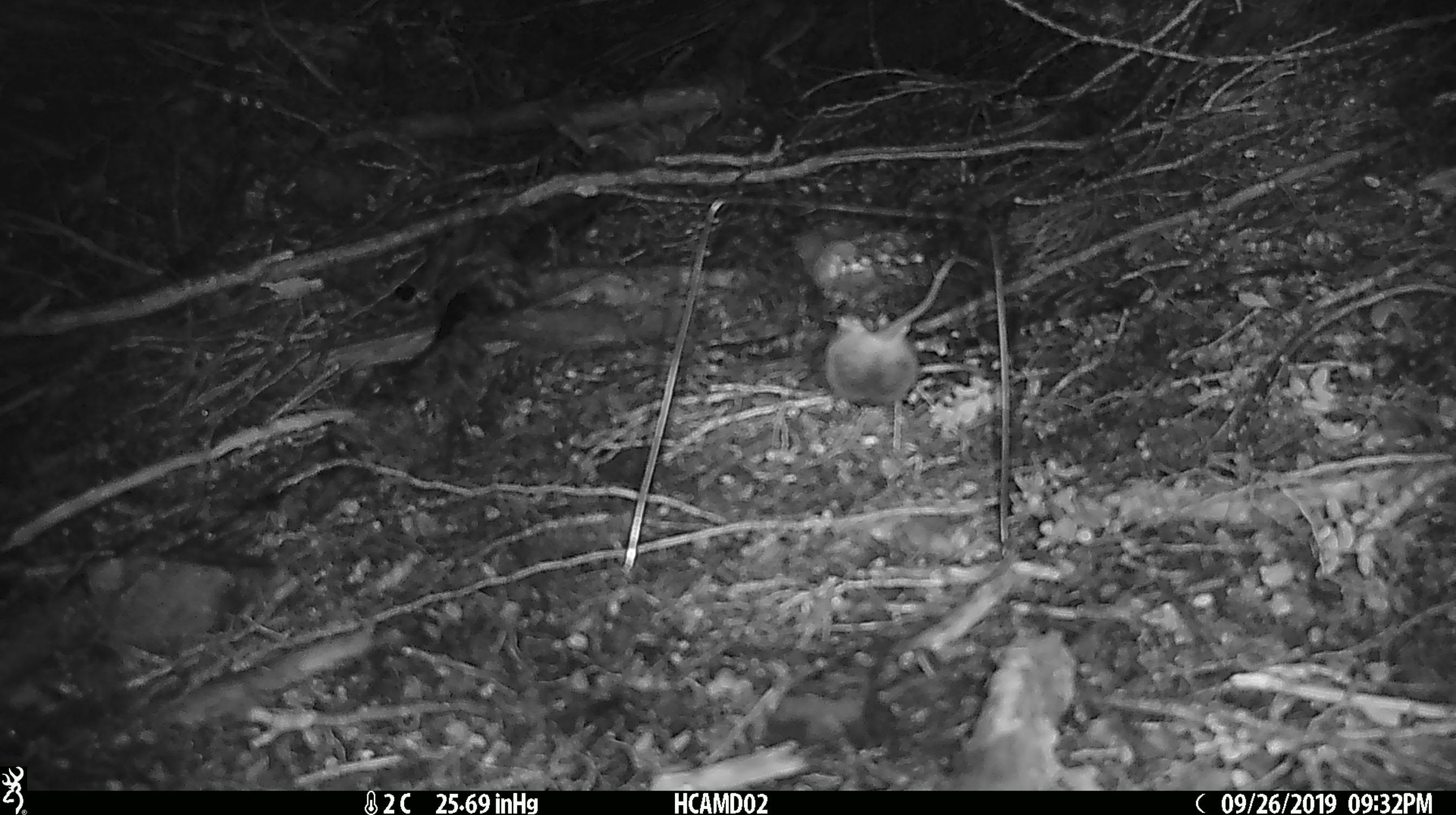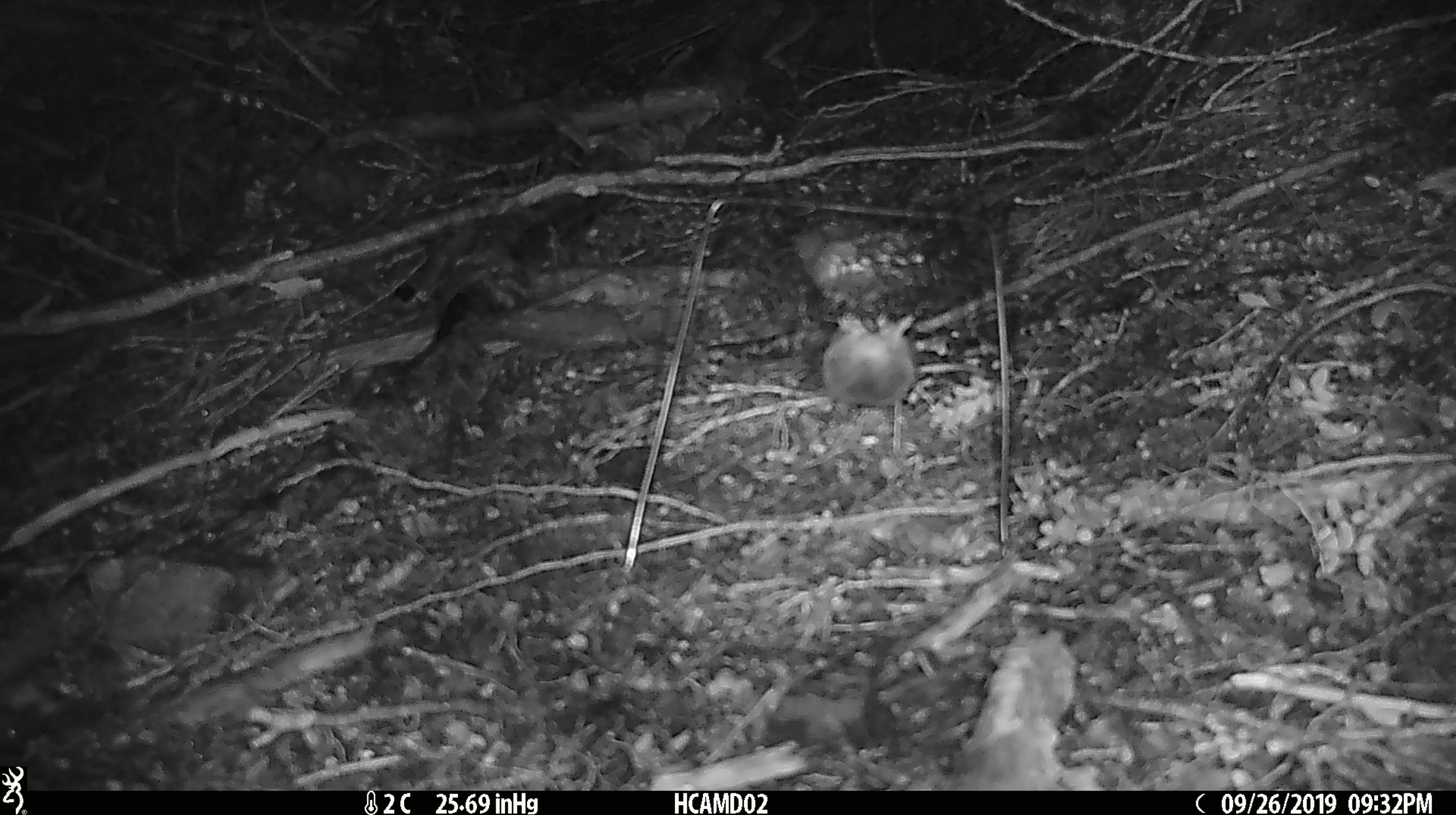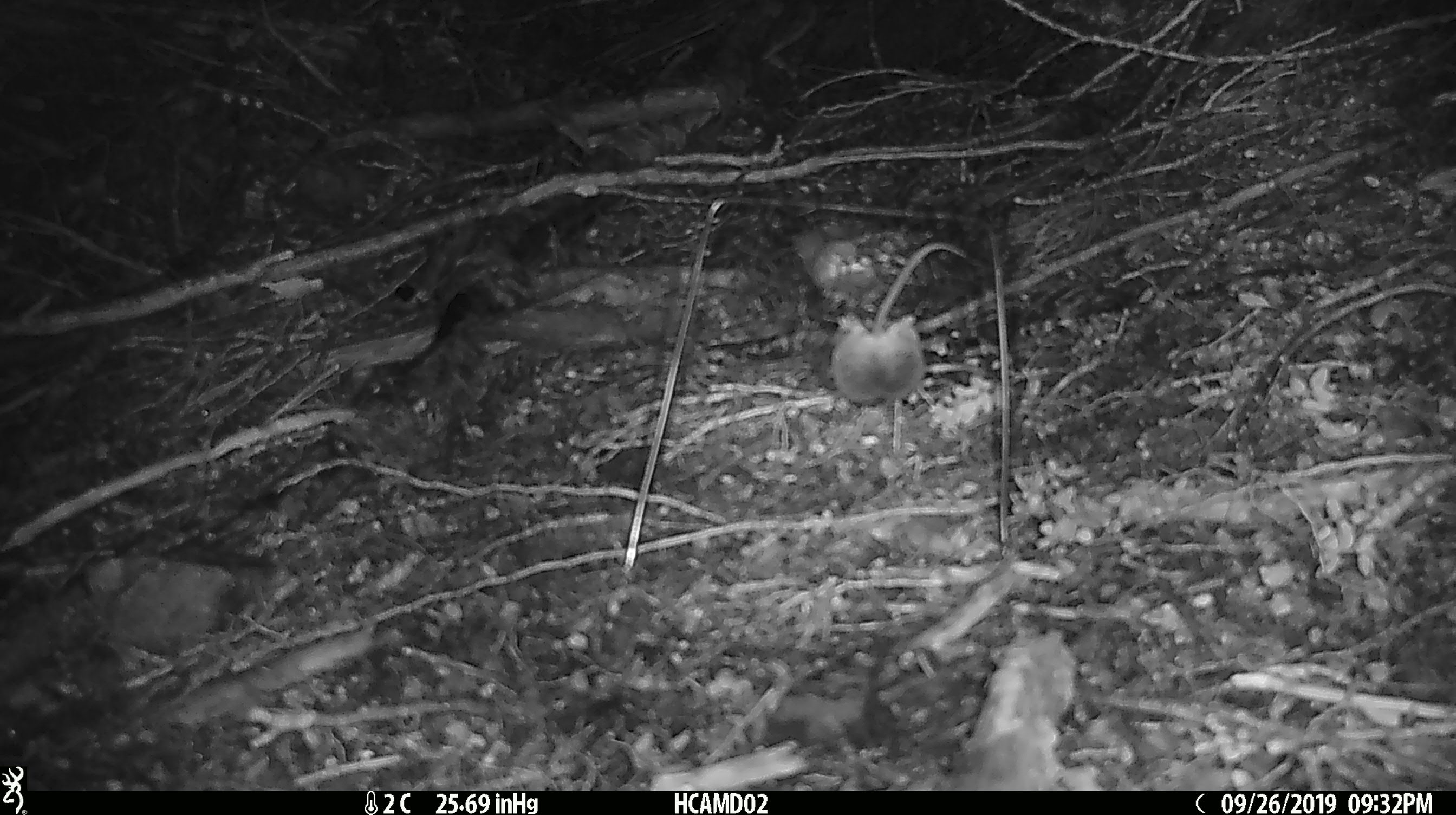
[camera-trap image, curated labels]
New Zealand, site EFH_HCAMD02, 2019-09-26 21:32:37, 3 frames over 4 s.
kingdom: Animalia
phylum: Chordata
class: Mammalia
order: Rodentia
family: Muridae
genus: Mus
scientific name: Mus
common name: mouse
Mouse (Mus).